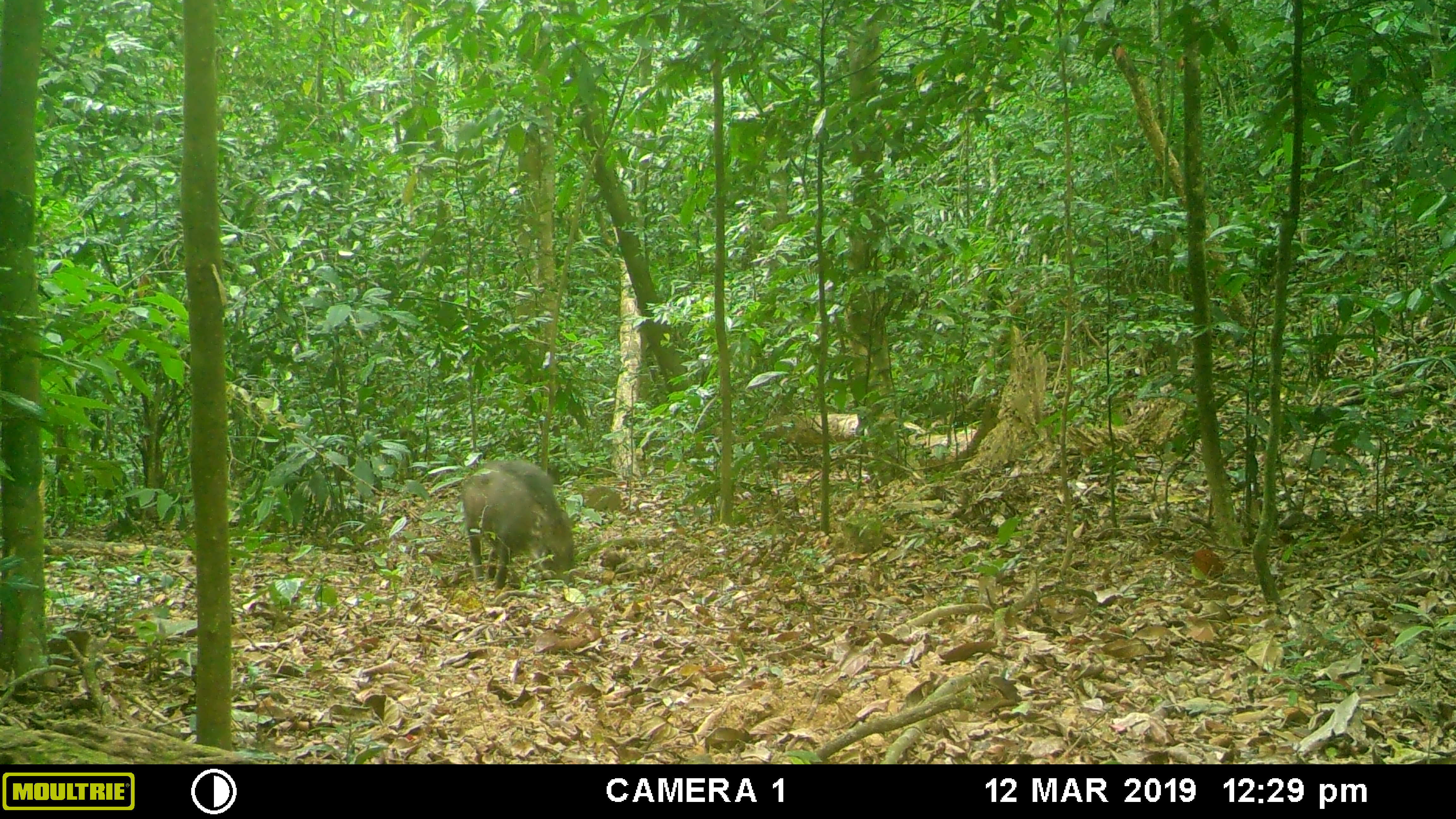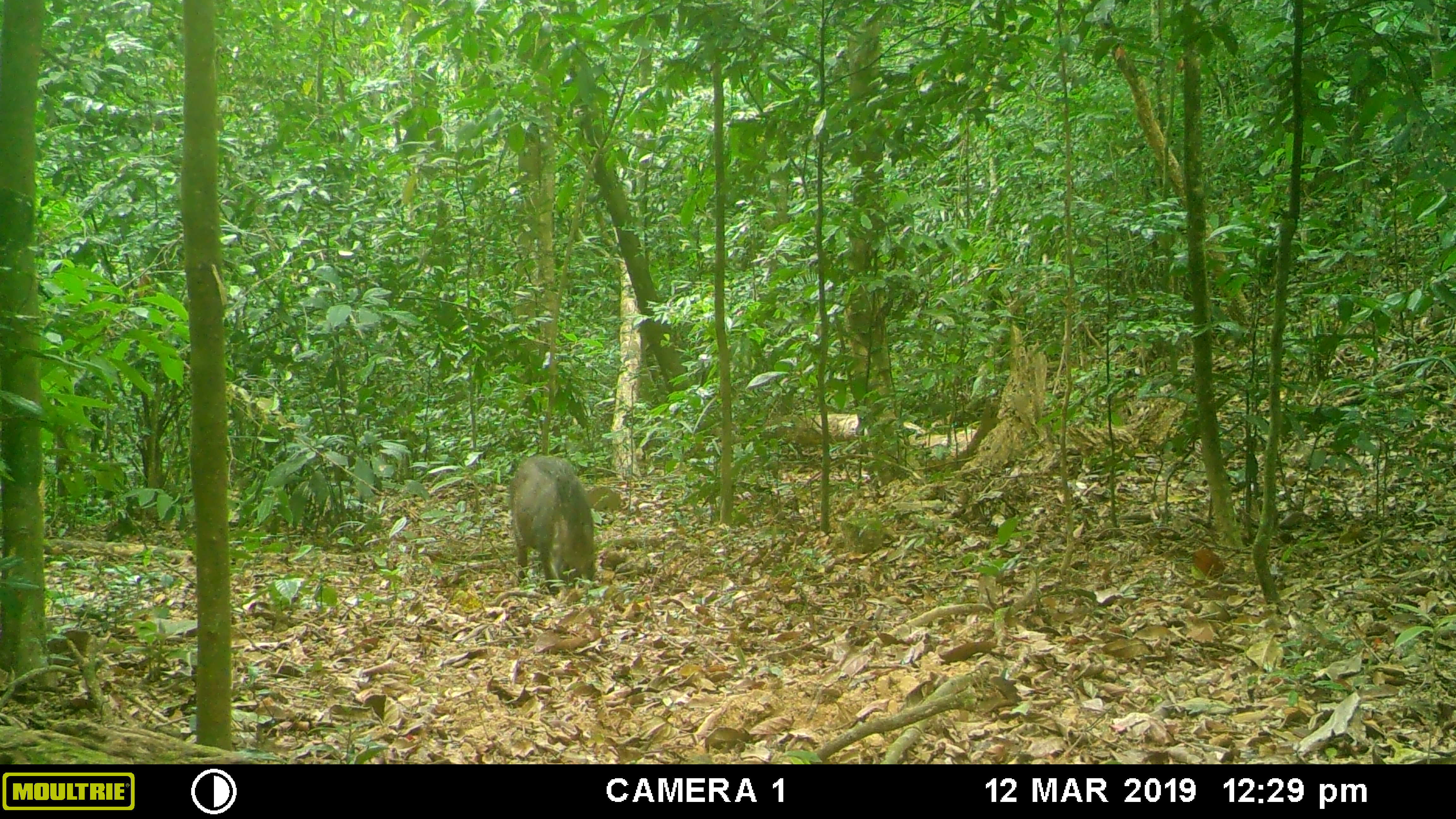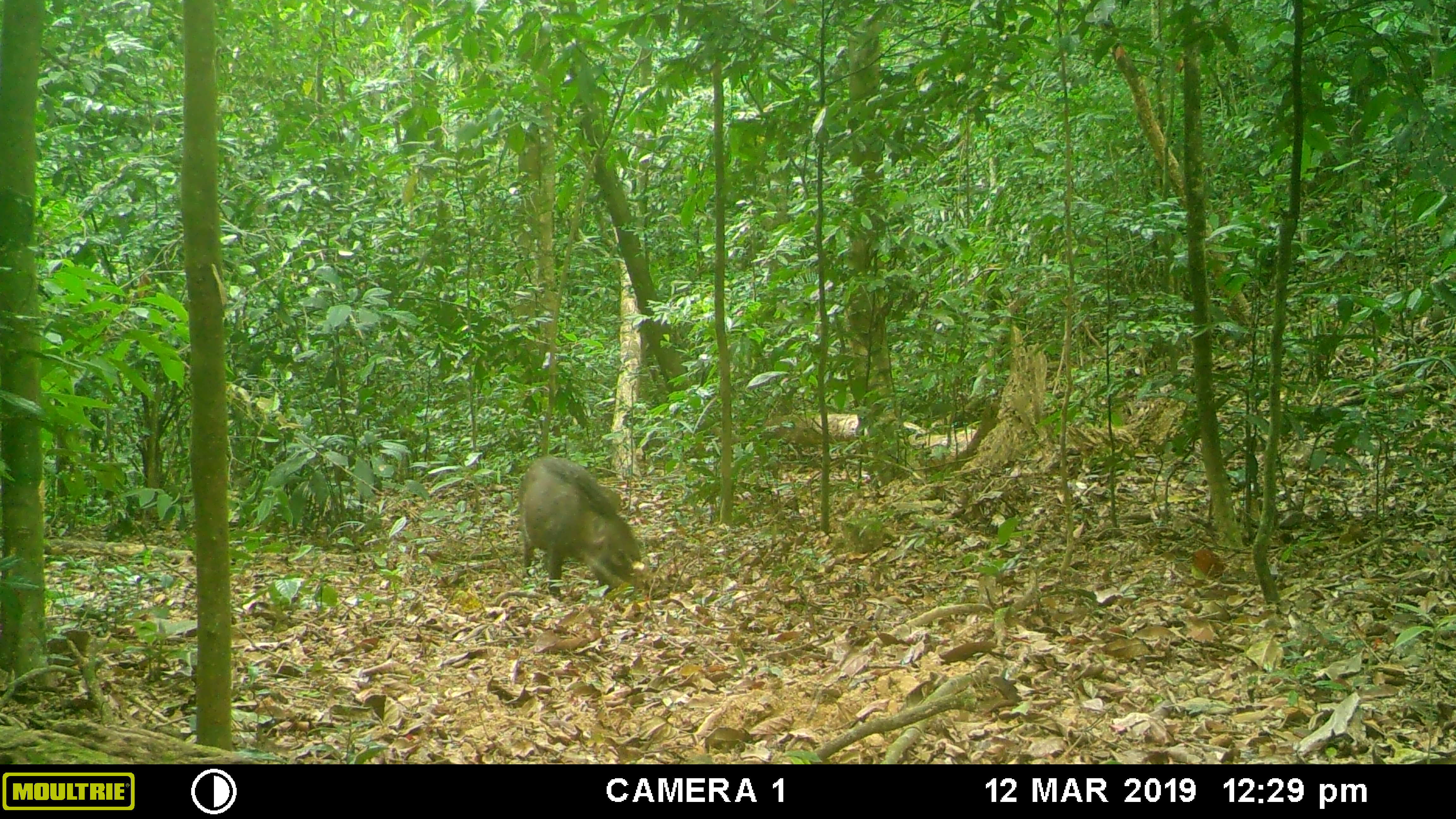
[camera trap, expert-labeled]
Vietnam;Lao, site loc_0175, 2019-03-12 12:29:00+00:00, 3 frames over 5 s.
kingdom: Animalia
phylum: Chordata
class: Mammalia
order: Artiodactyla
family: Suidae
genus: Sus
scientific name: Sus scrofa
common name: eurasian wild pig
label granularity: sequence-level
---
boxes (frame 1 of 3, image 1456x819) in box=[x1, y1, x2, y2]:
eurasian wild pig: box=[461, 458, 576, 588]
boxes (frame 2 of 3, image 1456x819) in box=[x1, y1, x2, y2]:
eurasian wild pig: box=[508, 453, 595, 596]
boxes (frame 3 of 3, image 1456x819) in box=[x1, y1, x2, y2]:
eurasian wild pig: box=[518, 454, 646, 601]